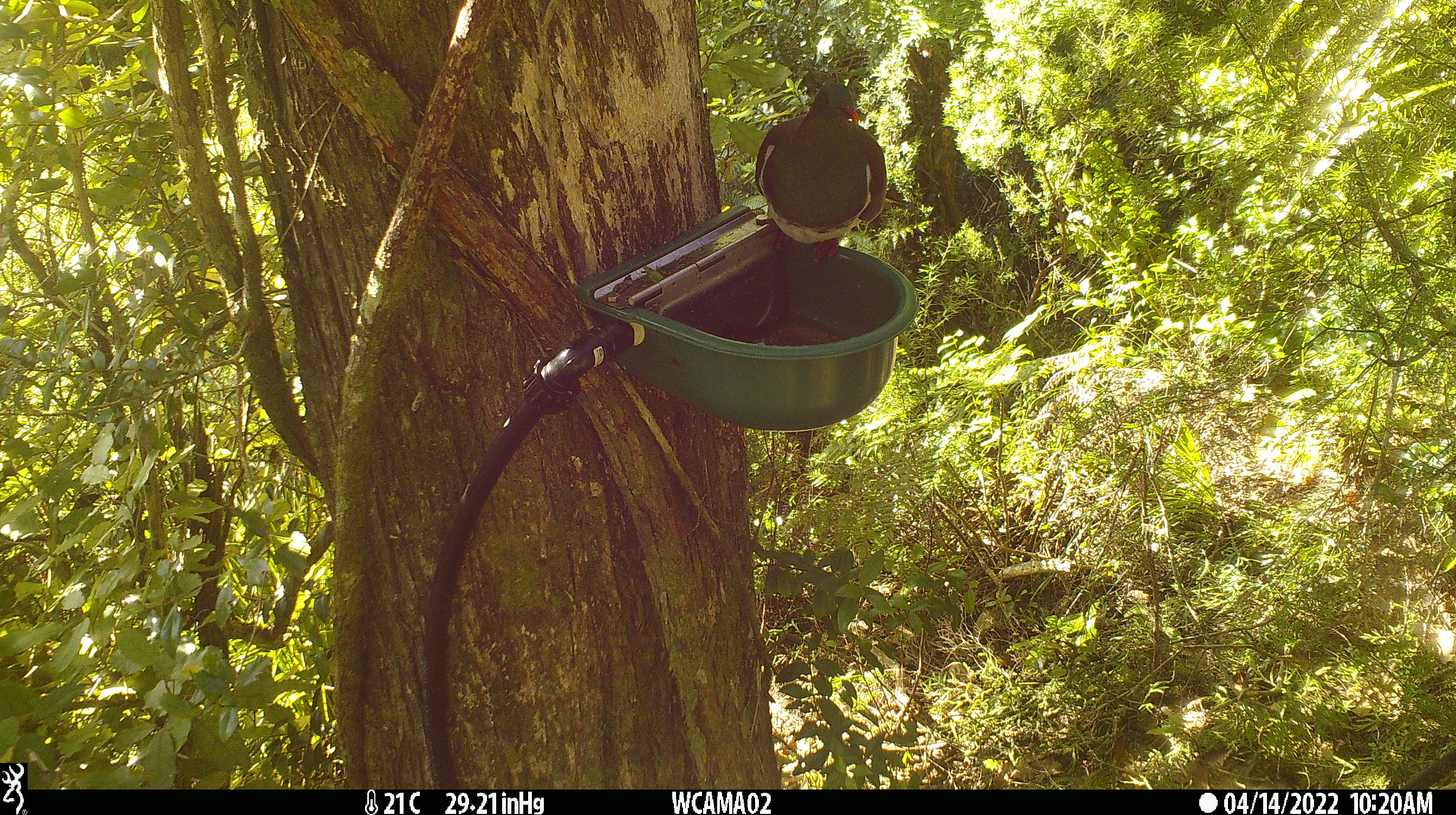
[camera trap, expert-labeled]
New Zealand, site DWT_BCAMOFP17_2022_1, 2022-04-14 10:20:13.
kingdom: Animalia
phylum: Chordata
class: Aves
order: Columbiformes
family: Columbidae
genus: Hemiphaga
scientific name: Hemiphaga novaeseelandiae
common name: new zealand pigeon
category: kereru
Kereru (new zealand pigeon) (Hemiphaga novaeseelandiae).